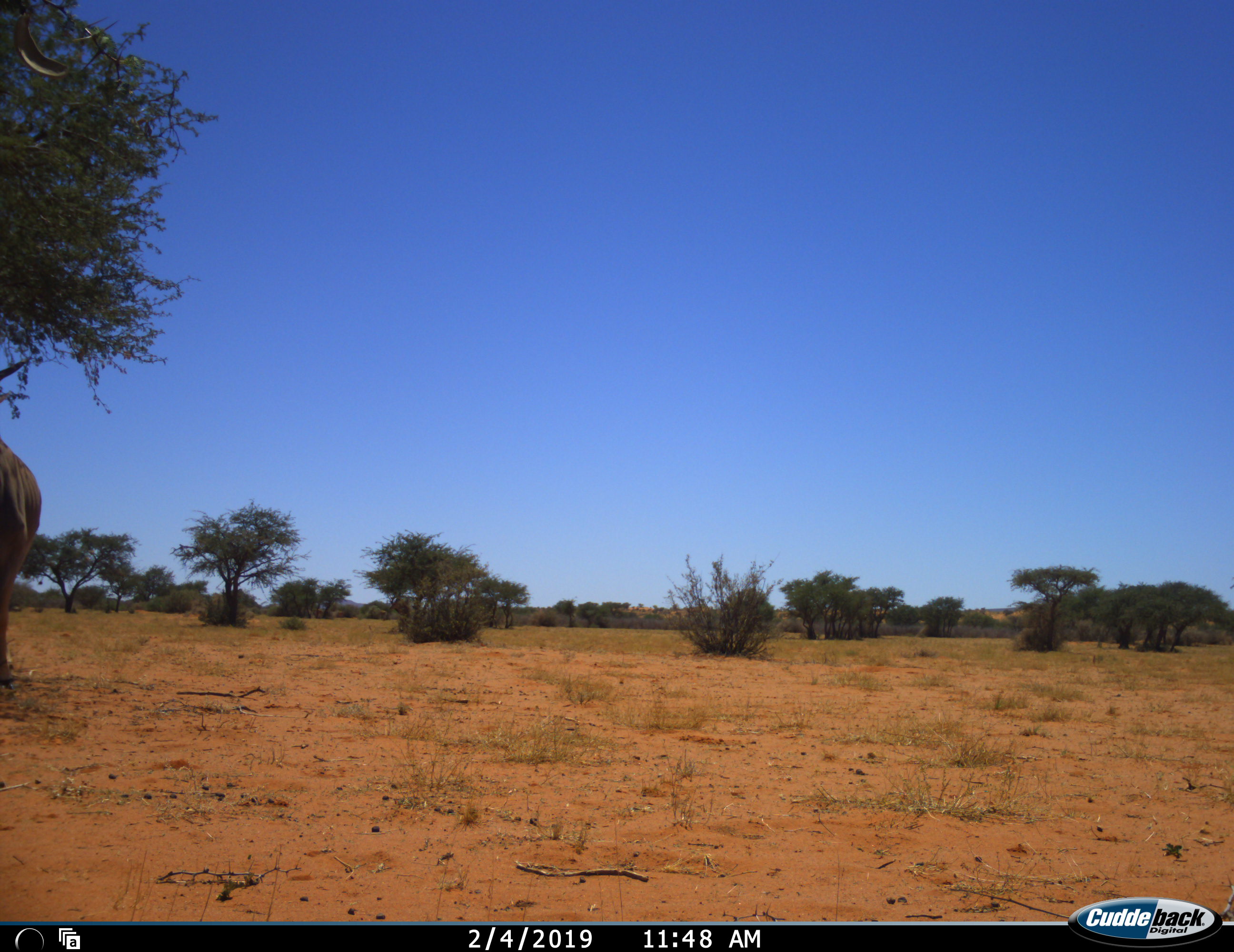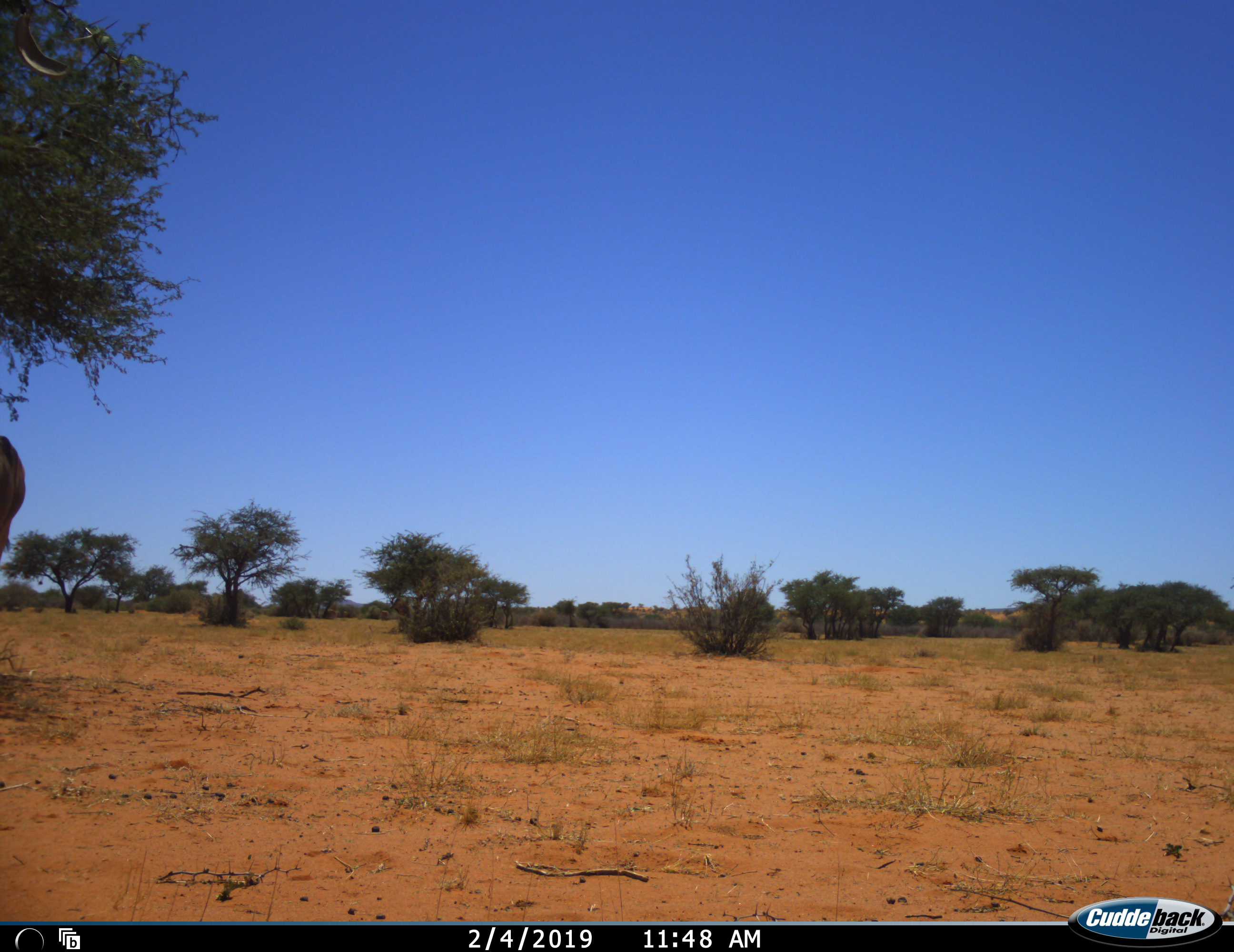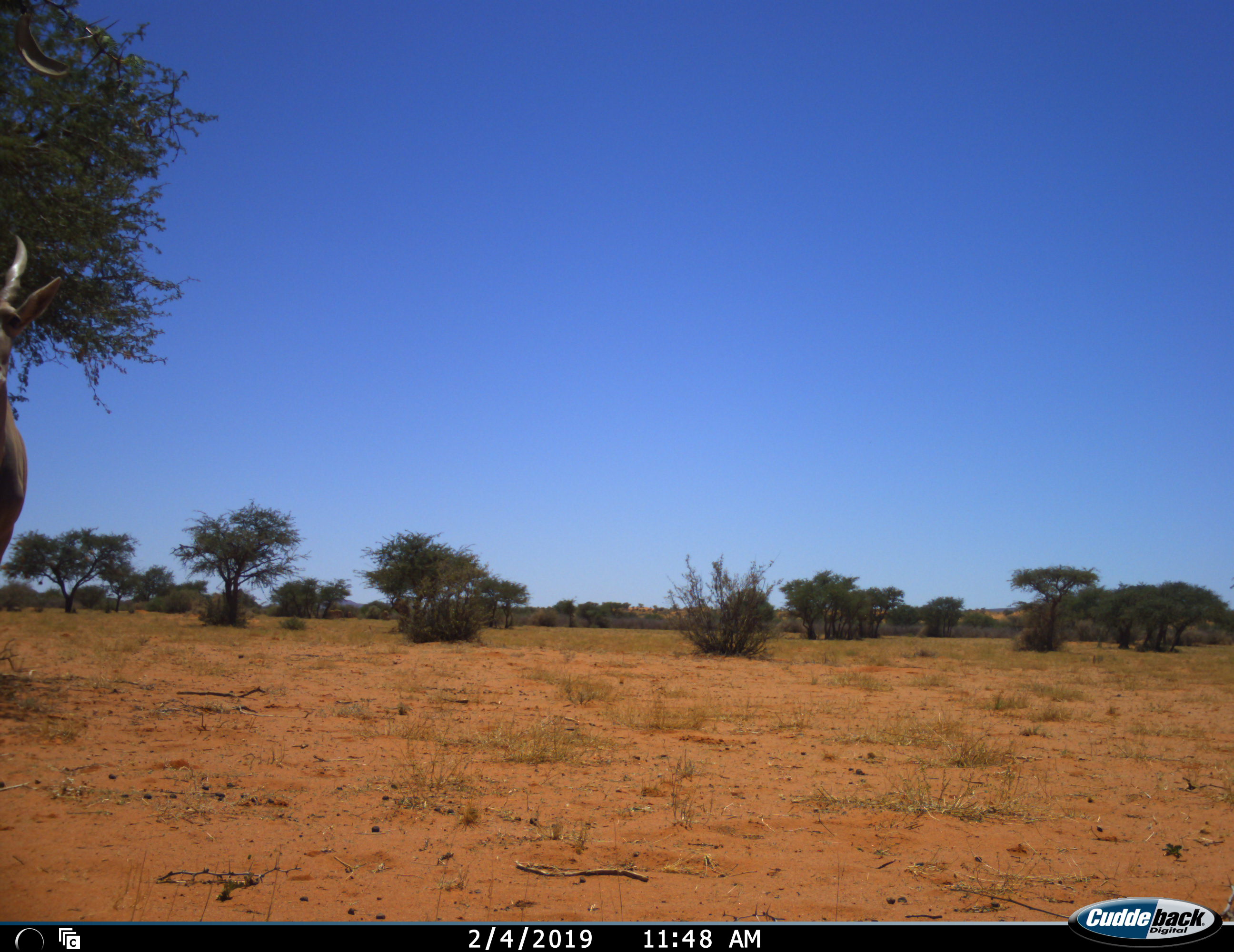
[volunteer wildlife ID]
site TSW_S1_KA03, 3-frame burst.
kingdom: Animalia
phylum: Chordata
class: Mammalia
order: Artiodactyla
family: Bovidae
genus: Tragelaphus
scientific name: Tragelaphus oryx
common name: eland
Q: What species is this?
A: Eland (Tragelaphus oryx).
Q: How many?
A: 1.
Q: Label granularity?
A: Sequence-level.